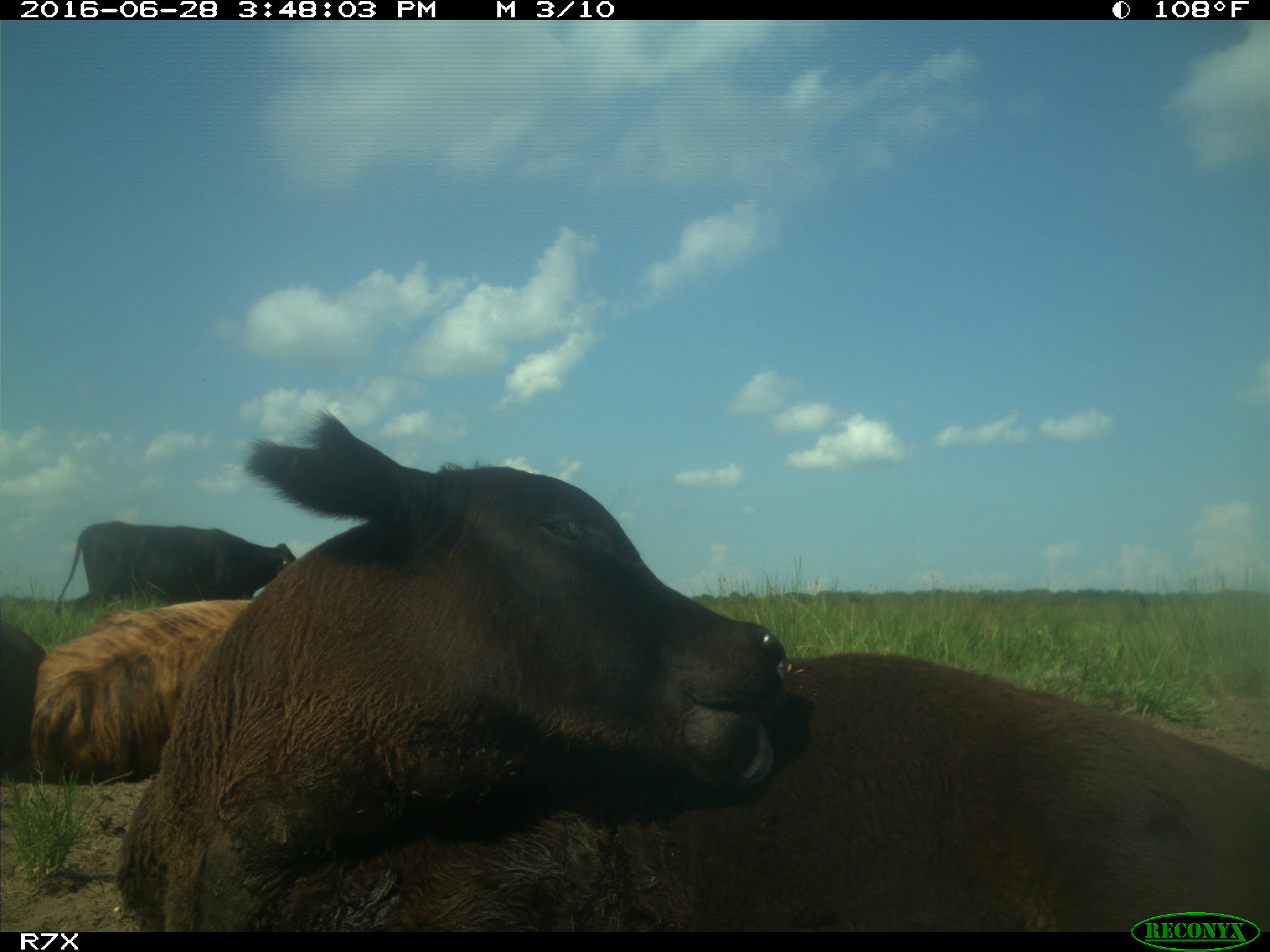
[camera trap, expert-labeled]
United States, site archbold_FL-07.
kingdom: Animalia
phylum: Chordata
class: Mammalia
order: Artiodactyla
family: Bovidae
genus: Bos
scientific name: Bos taurus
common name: domestic cow